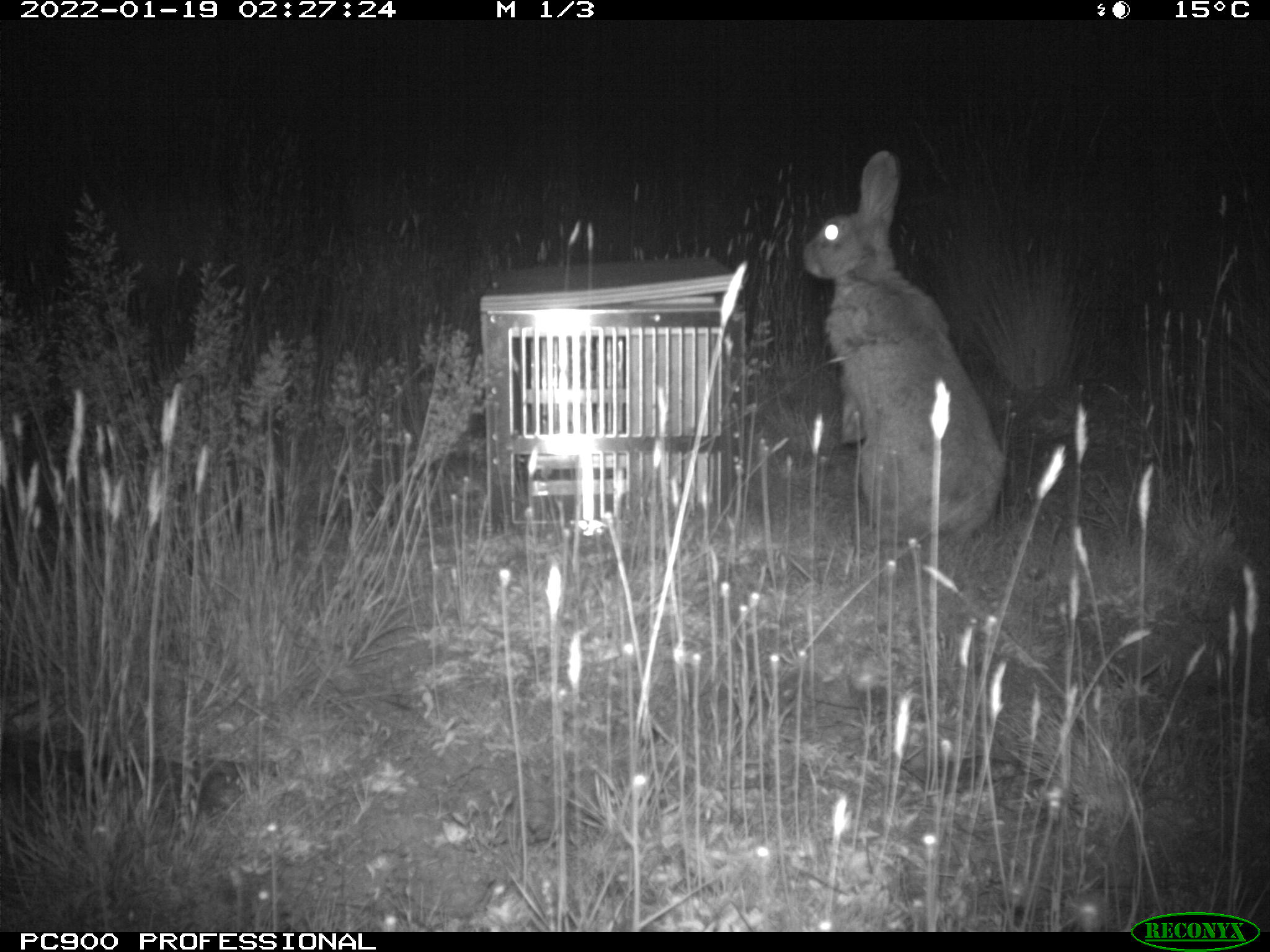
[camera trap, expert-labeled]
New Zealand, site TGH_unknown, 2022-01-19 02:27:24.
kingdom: Animalia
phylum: Chordata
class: Mammalia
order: Lagomorpha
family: Leporidae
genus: Oryctolagus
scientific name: Oryctolagus cuniculus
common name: european rabbit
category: rabbit